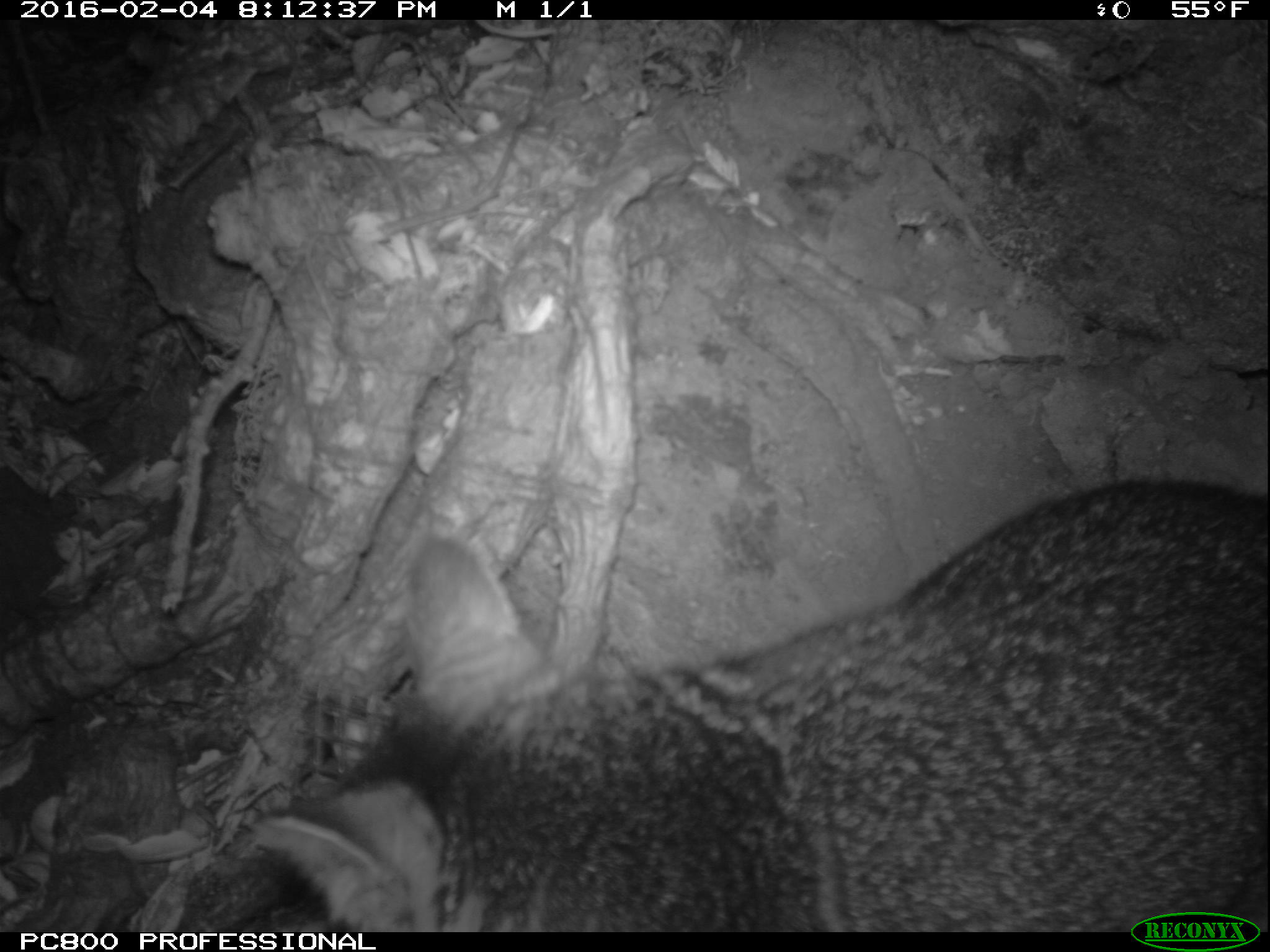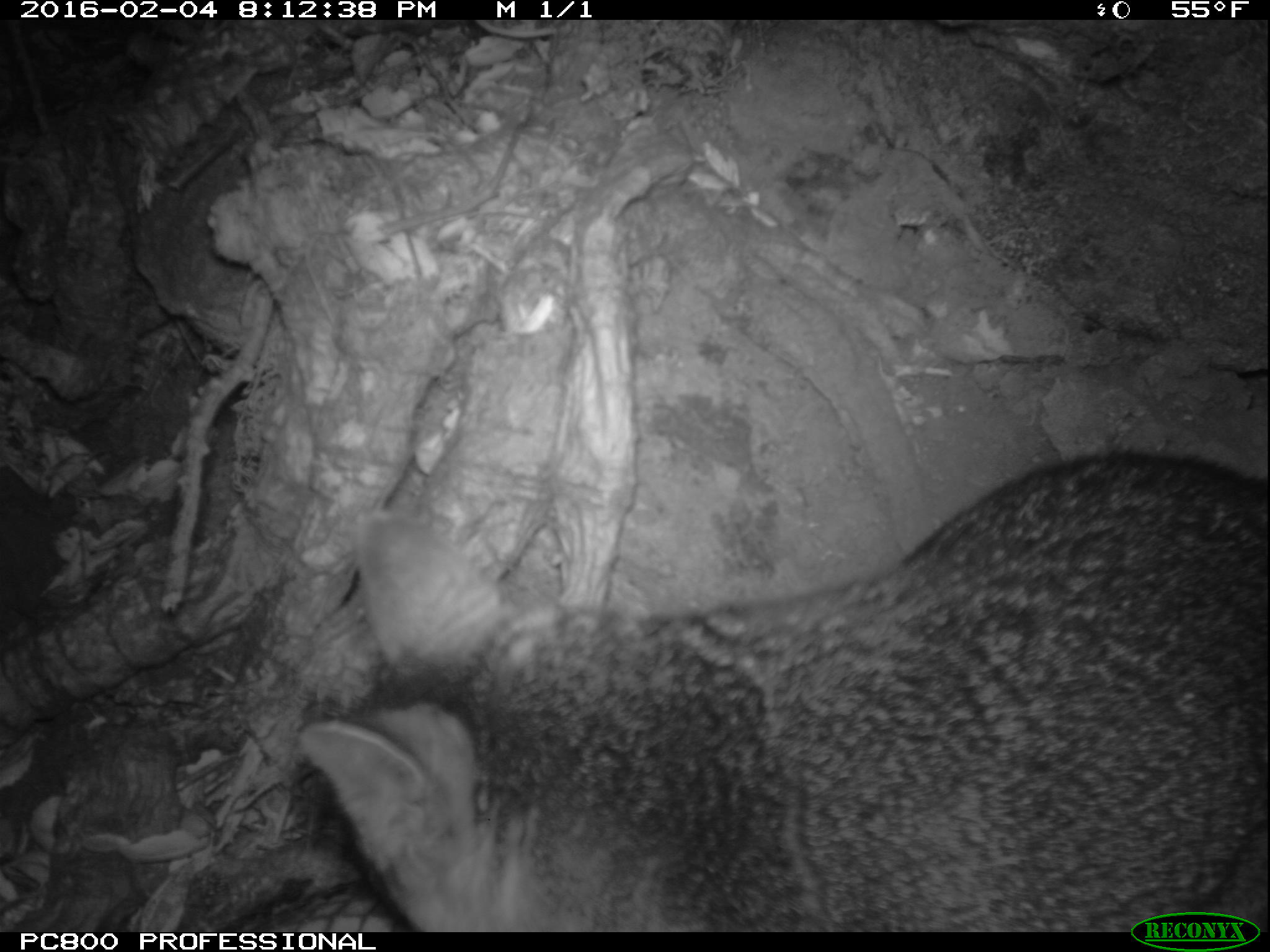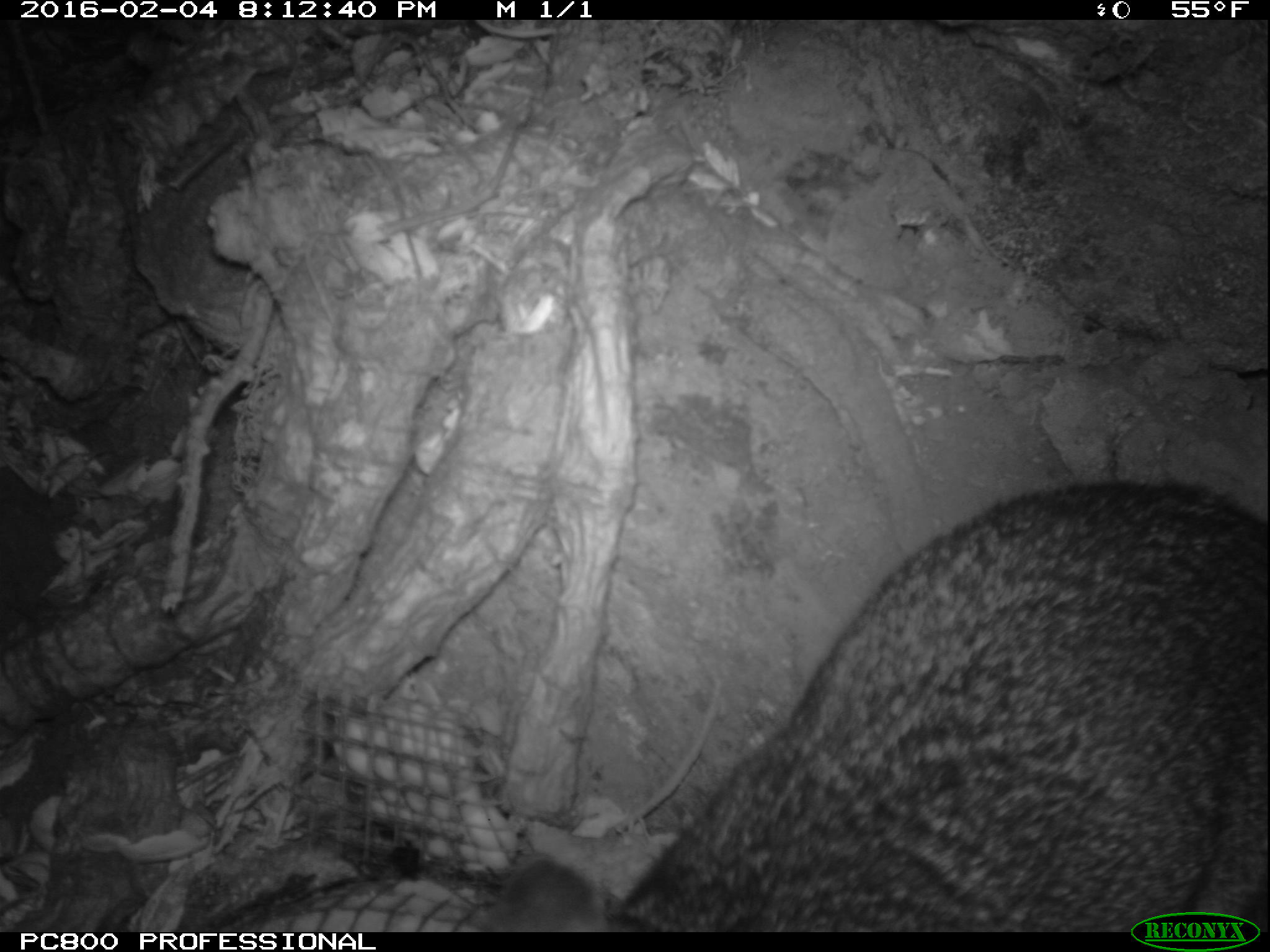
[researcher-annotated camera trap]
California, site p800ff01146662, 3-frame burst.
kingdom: Animalia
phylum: Chordata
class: Mammalia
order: Carnivora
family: Canidae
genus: Urocyon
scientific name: Urocyon littoralis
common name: island fox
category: fox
Fox (island fox) (Urocyon littoralis).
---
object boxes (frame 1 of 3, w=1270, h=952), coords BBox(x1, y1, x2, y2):
fox: BBox(253, 476, 1268, 932)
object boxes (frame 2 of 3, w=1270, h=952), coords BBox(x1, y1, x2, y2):
fox: BBox(299, 448, 1269, 932)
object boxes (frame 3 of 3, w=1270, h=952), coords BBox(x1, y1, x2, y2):
fox: BBox(461, 478, 1269, 930)